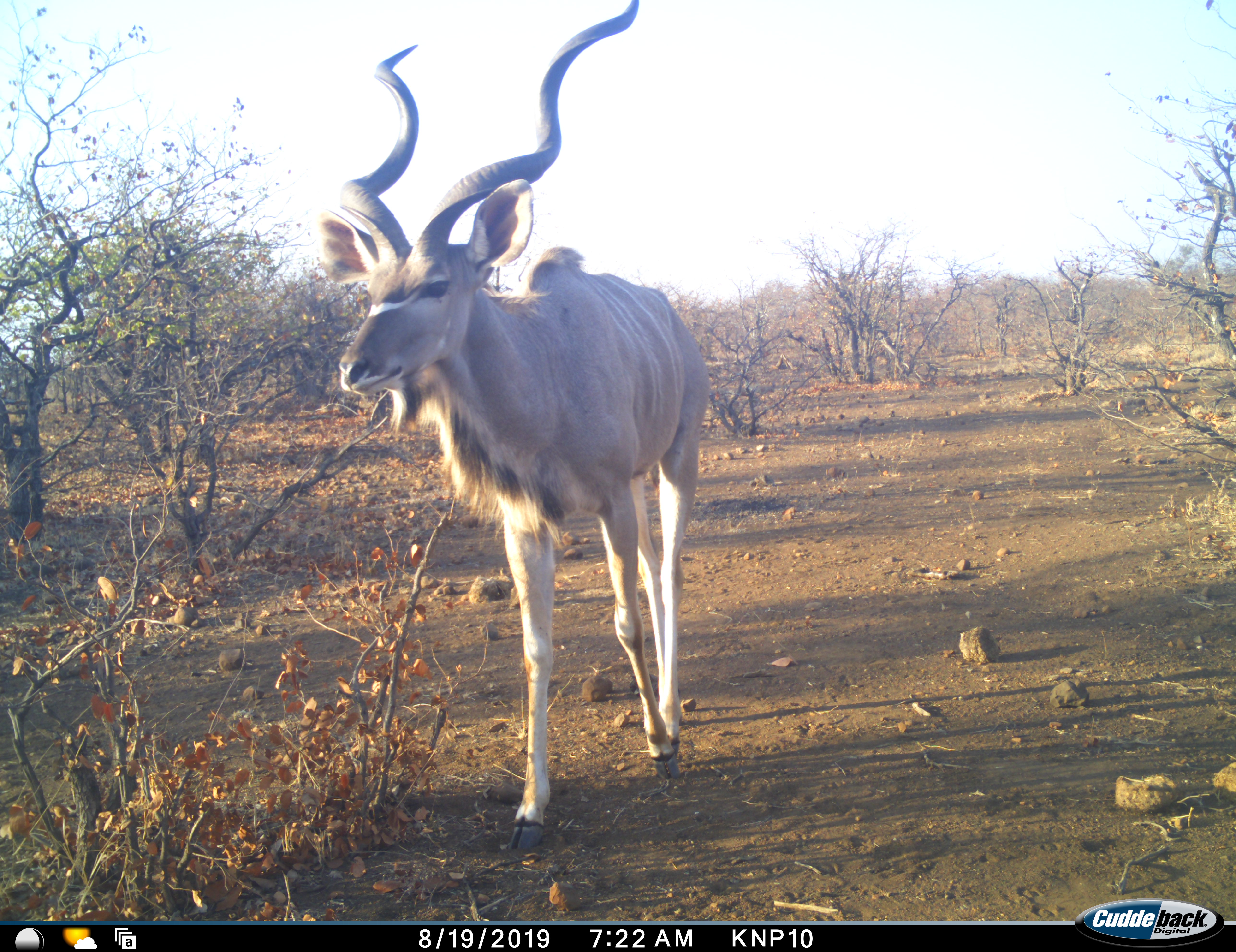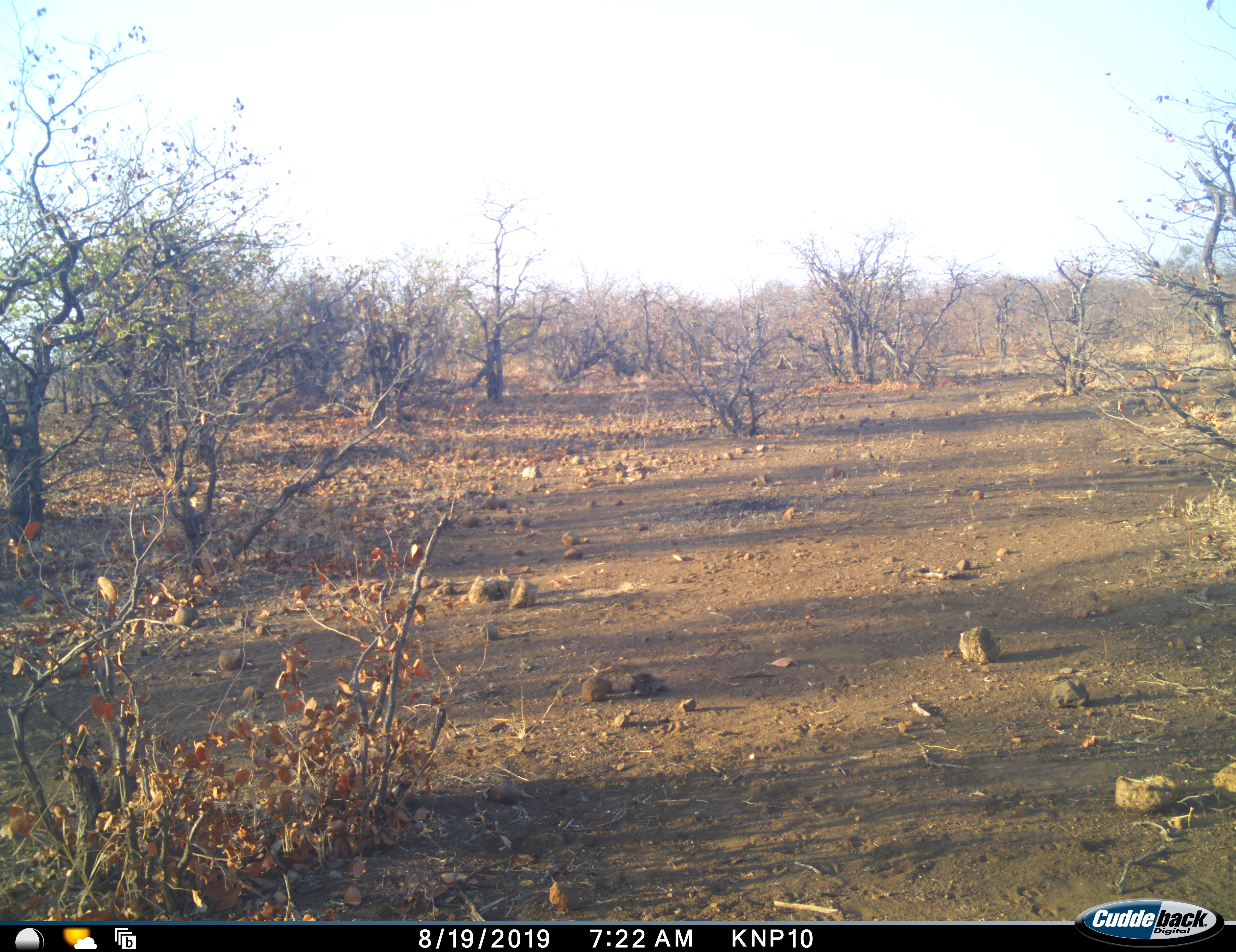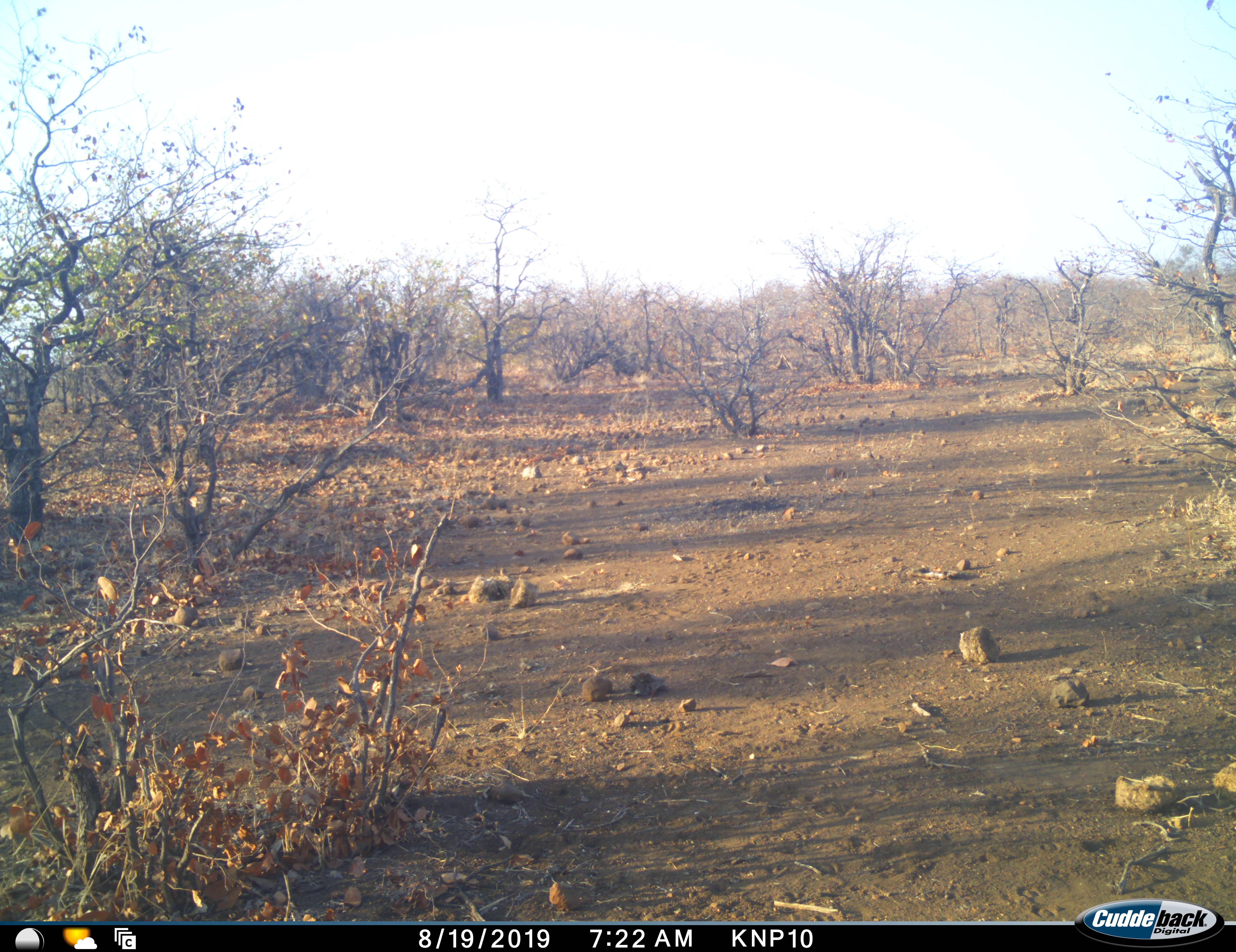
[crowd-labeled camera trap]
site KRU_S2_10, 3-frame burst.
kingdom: Animalia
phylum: Chordata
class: Mammalia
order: Artiodactyla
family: Bovidae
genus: Tragelaphus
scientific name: Tragelaphus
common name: kudu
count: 1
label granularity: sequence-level